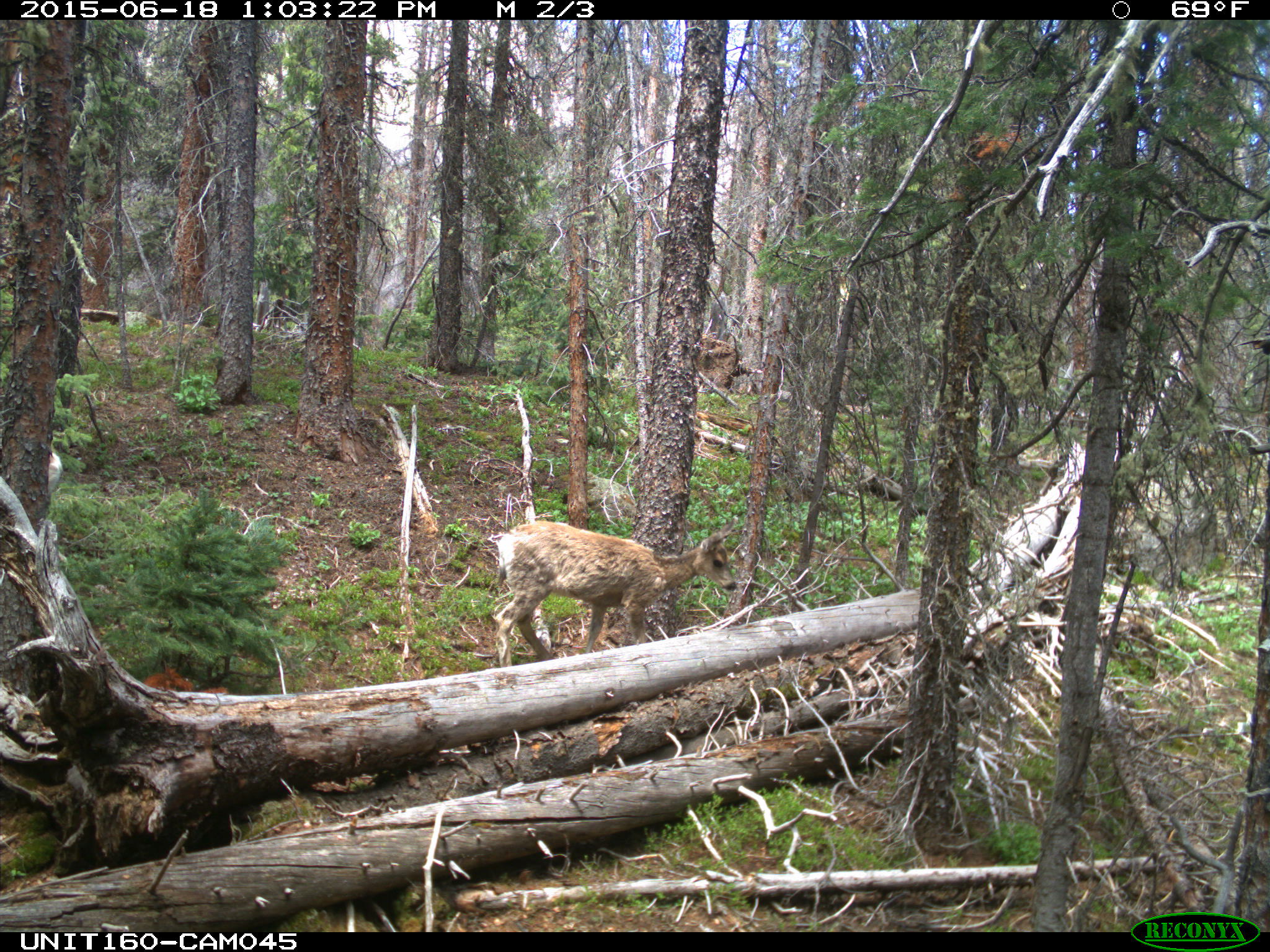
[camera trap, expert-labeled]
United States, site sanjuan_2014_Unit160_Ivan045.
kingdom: Animalia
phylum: Chordata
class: Mammalia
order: Artiodactyla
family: Cervidae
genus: Odocoileus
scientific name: Odocoileus hemionus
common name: mule deer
Odocoileus hemionus (mule deer).